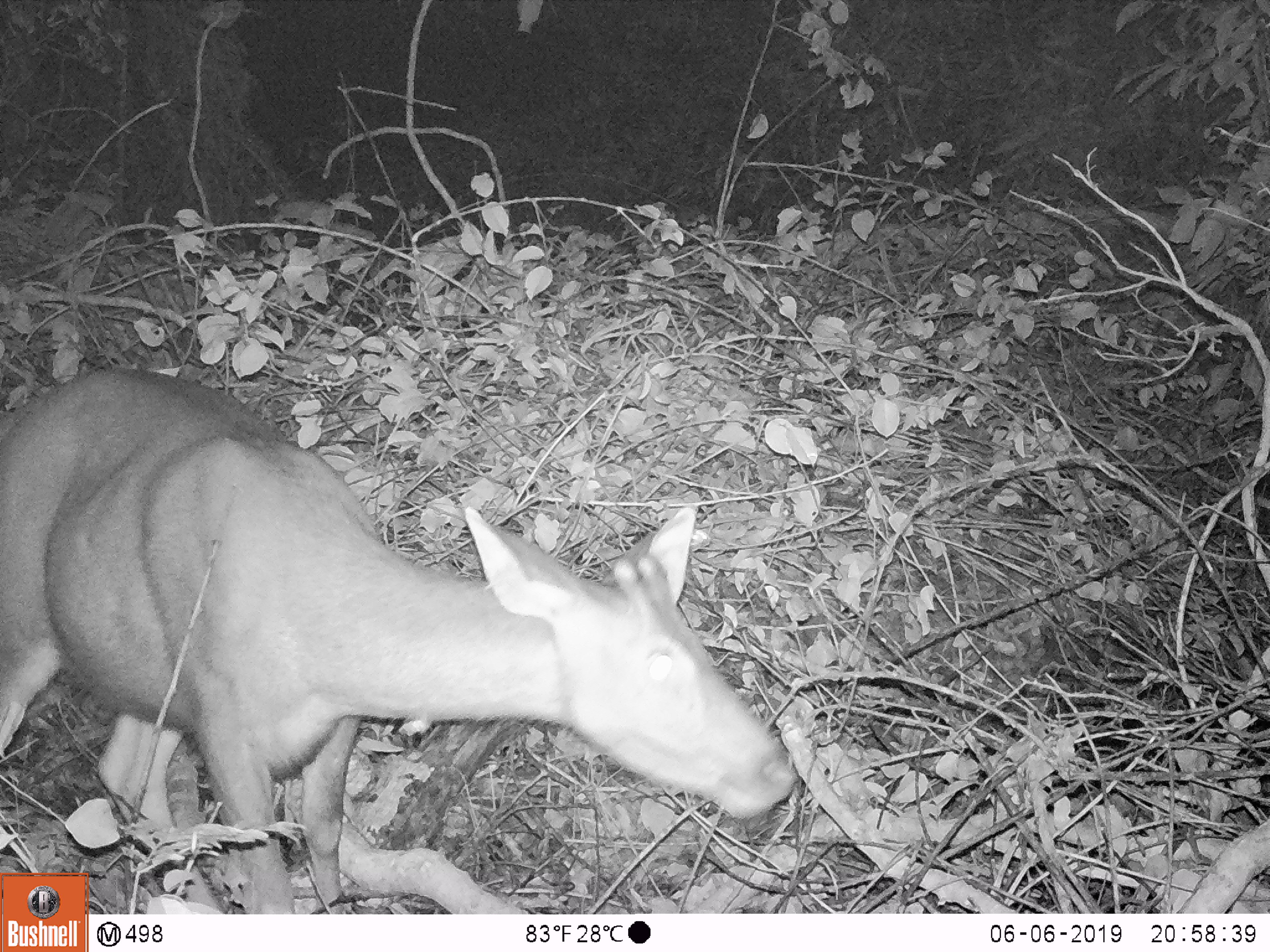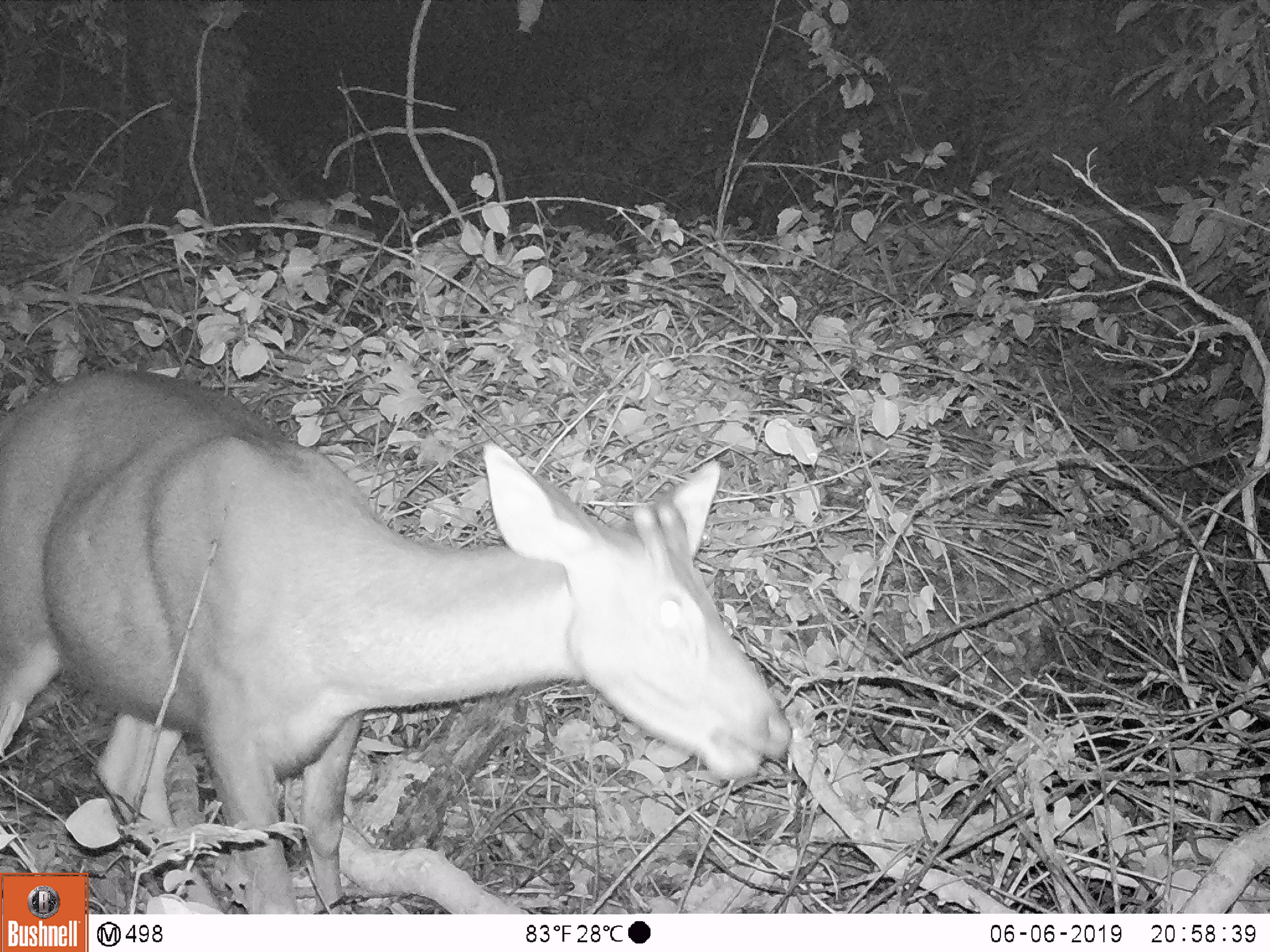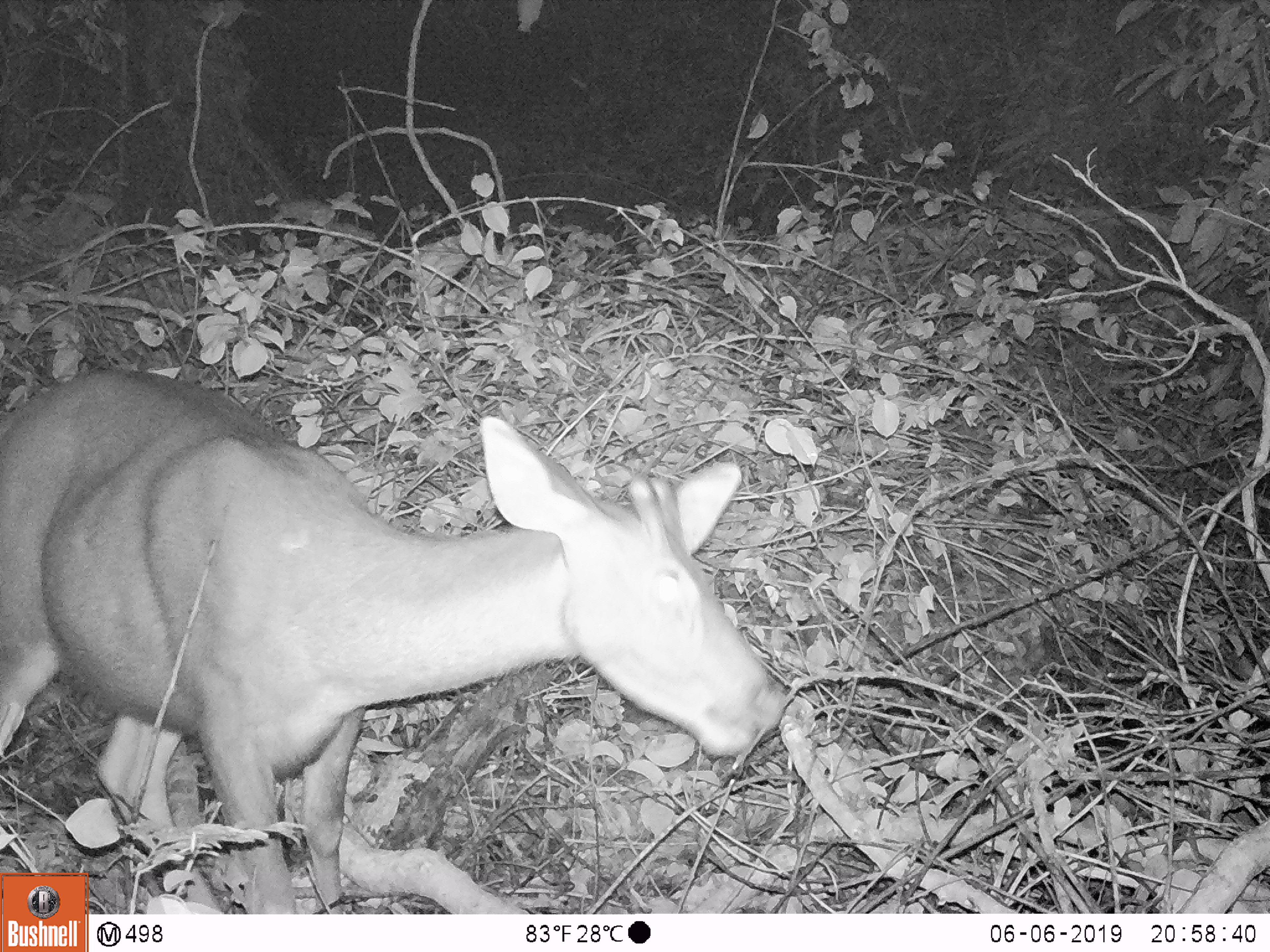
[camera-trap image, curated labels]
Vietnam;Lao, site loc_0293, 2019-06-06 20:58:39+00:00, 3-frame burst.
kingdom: Animalia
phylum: Chordata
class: Mammalia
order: Artiodactyla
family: Cervidae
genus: Rusa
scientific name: Rusa unicolor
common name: sambar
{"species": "sambar (Rusa unicolor)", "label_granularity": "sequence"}